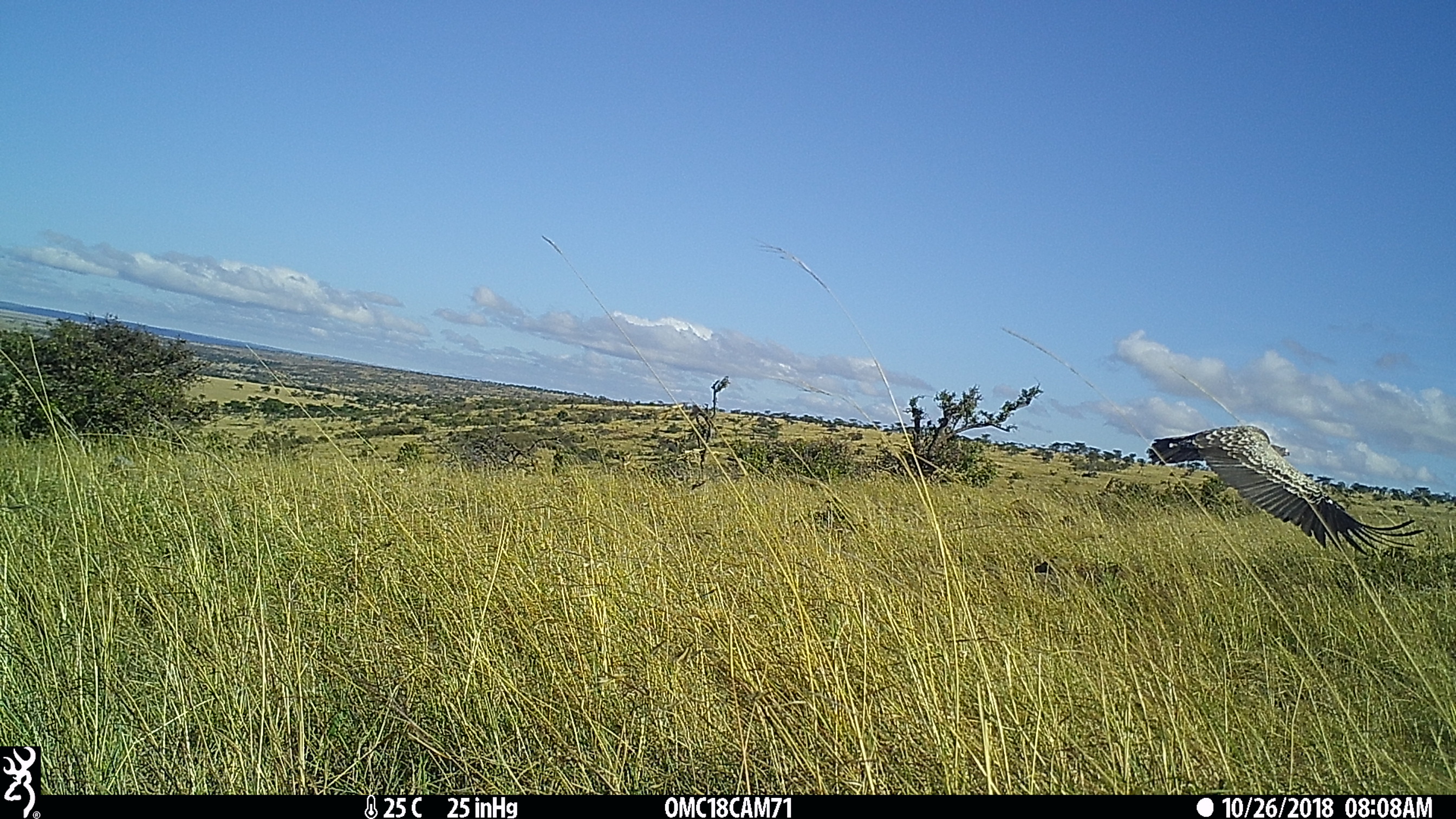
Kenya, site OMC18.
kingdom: Animalia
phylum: Chordata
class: Aves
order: Accipitriformes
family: Accipitridae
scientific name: Accipitridae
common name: vulture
Vulture (Accipitridae).